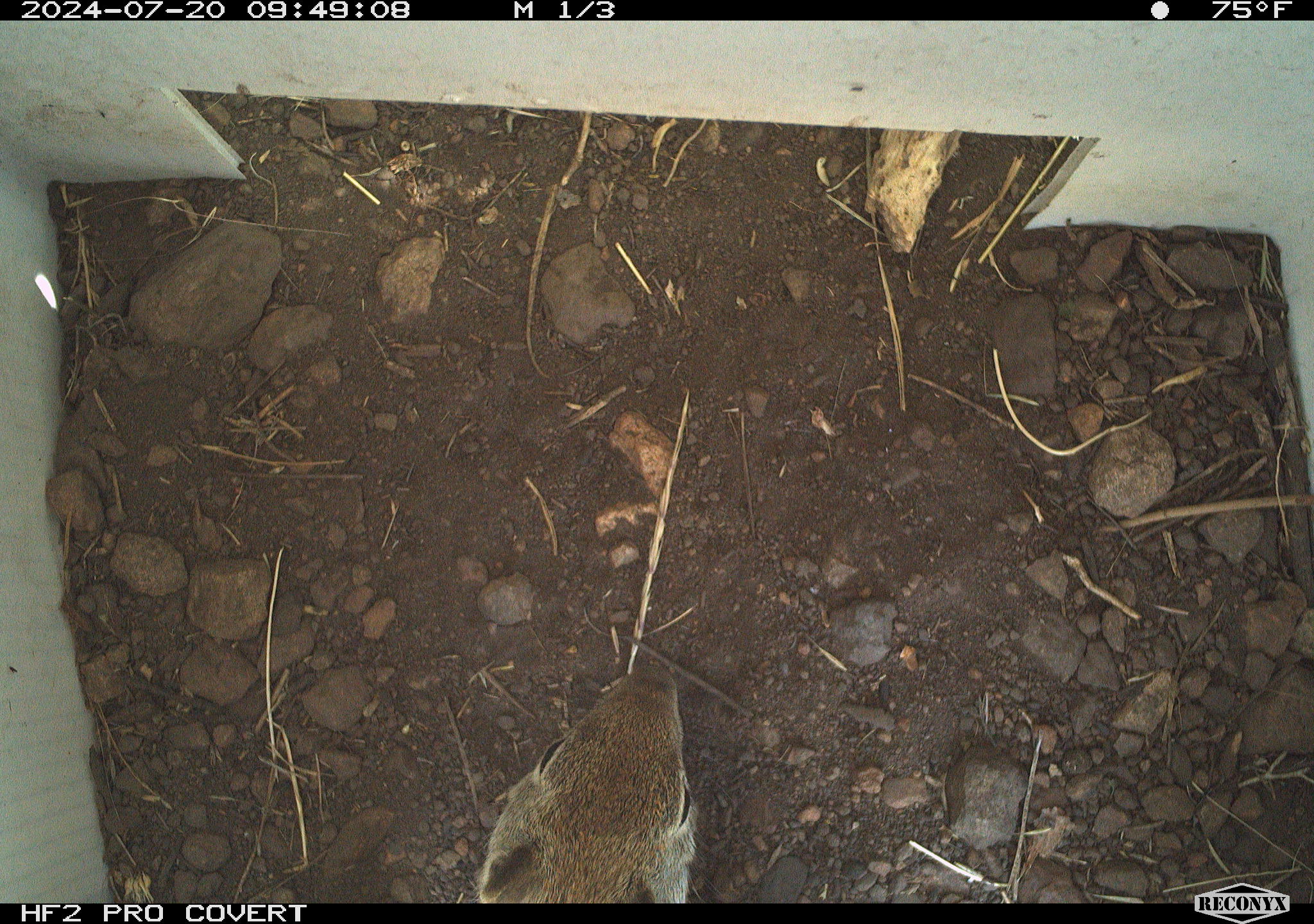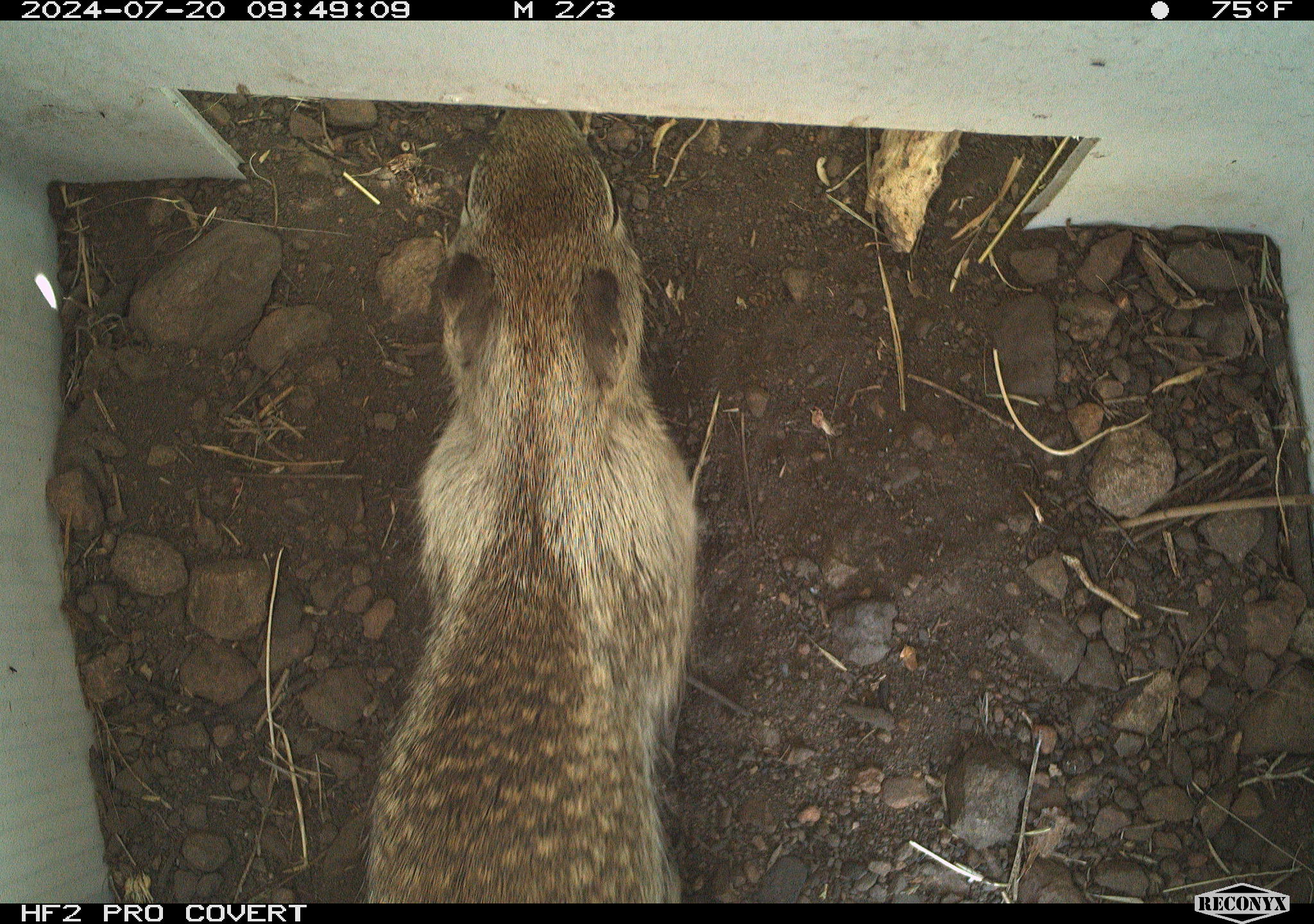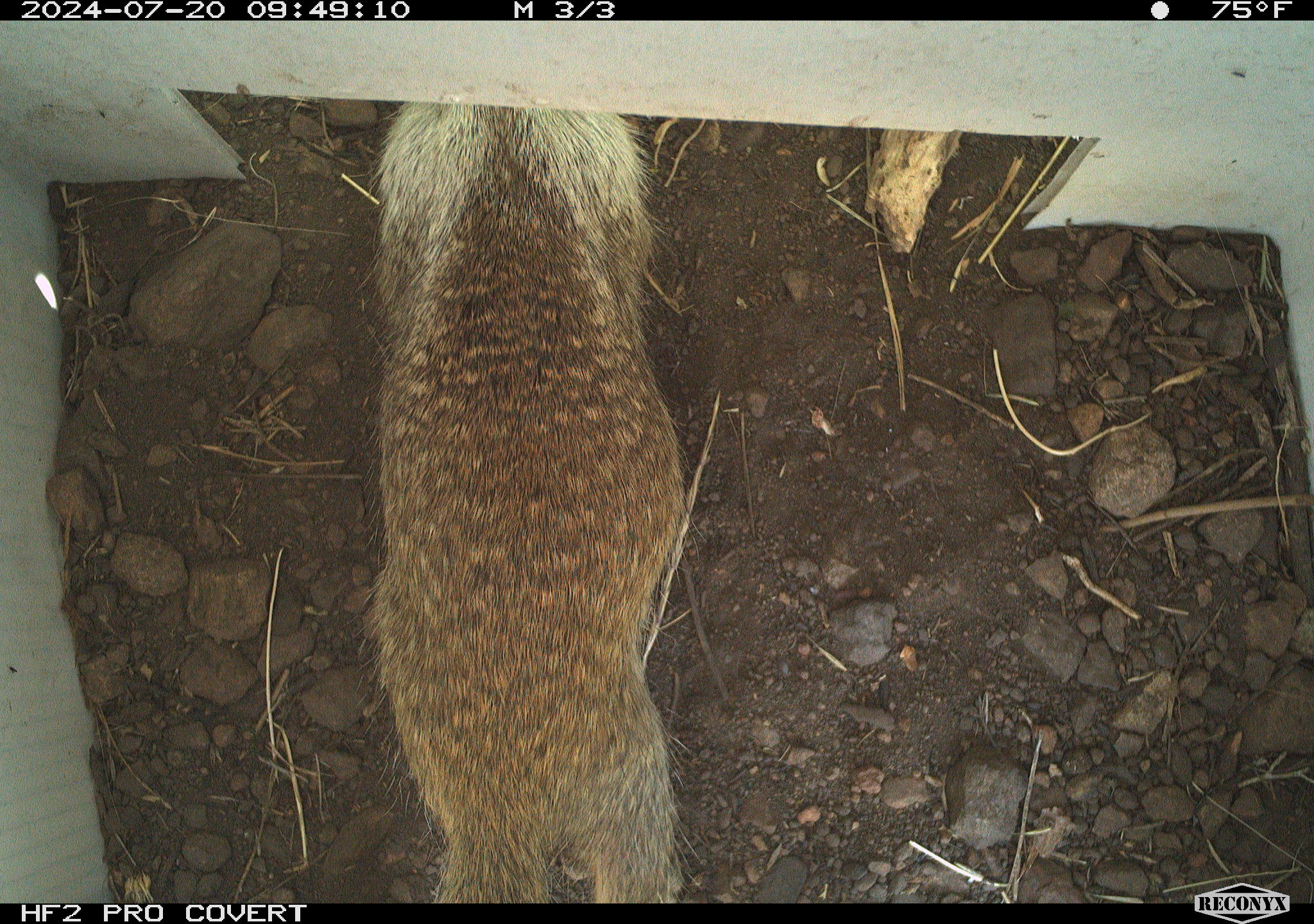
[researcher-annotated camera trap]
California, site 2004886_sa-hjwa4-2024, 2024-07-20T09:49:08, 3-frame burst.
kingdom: Animalia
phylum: Chordata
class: Mammalia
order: Rodentia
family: Sciuridae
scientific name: Sciuridae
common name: squirrels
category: sciuridae family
Sciuridae family (squirrels) (Sciuridae).